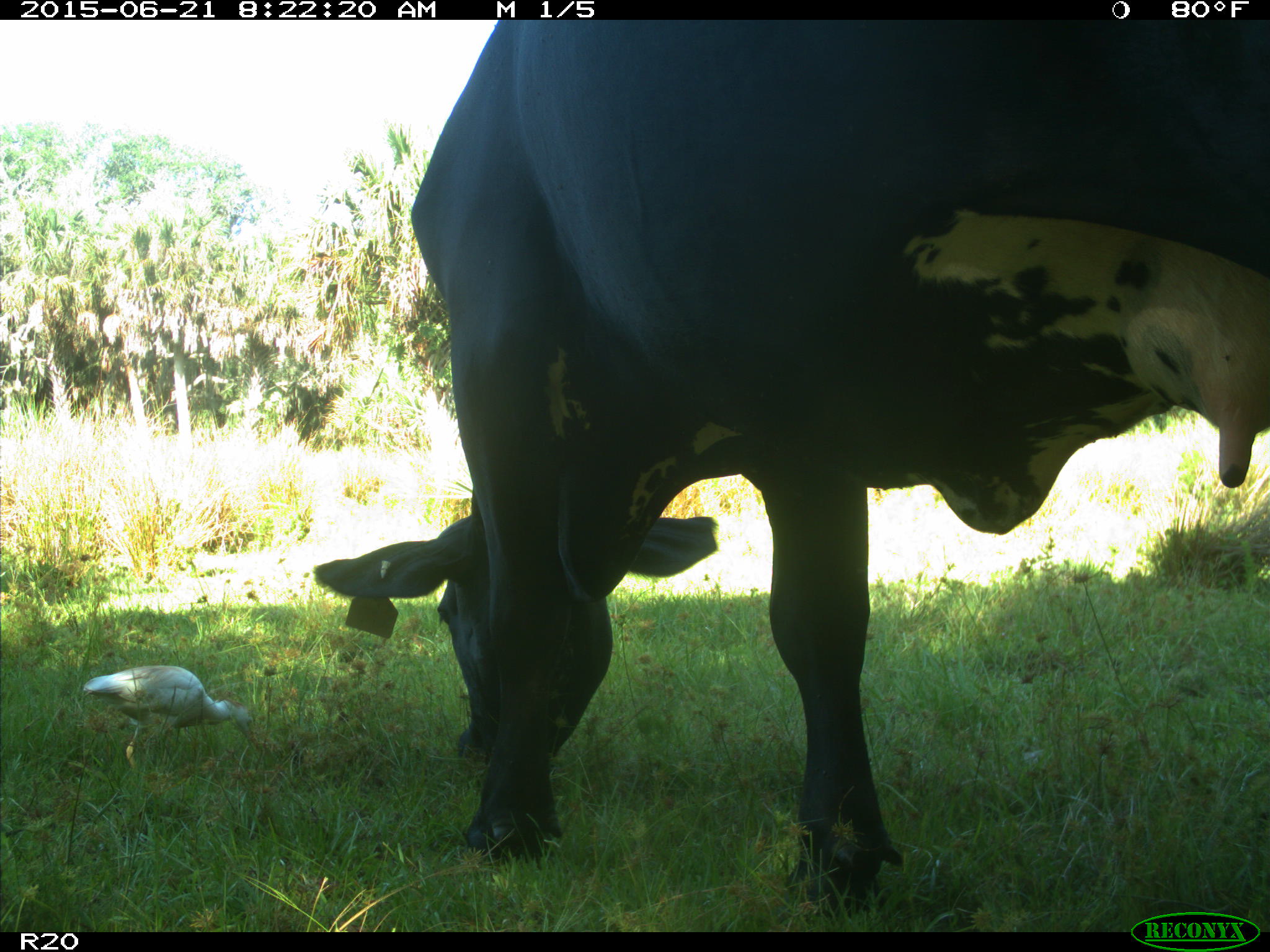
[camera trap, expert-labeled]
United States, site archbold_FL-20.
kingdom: Animalia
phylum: Chordata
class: Mammalia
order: Artiodactyla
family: Bovidae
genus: Bos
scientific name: Bos taurus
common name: domestic cow